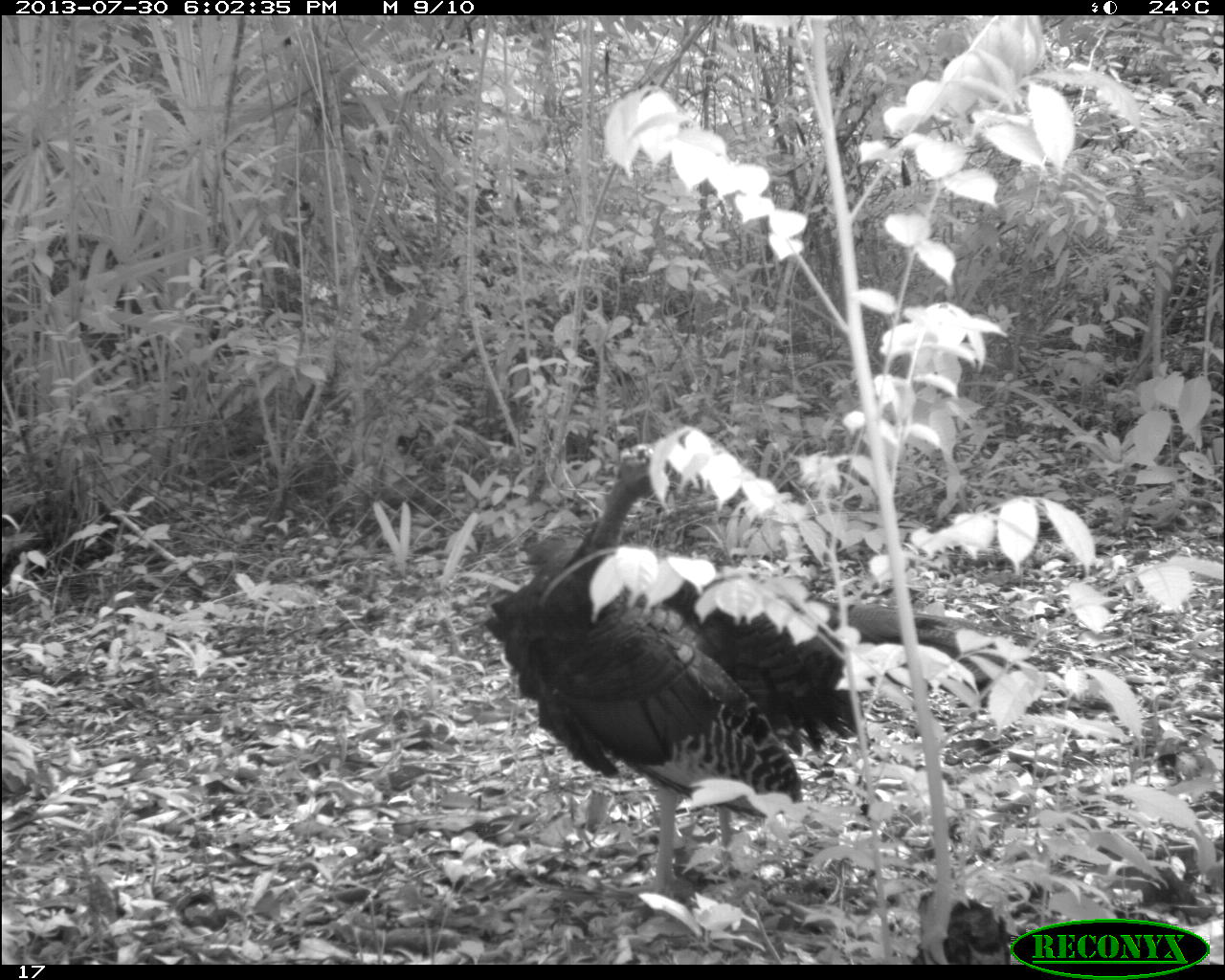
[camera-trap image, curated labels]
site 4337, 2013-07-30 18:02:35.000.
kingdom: Animalia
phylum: Chordata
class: Aves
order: Galliformes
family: Phasianidae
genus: Meleagris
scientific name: Meleagris ocellata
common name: ocellated turkey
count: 2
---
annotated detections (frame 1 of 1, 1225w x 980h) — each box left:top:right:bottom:
meleagris ocellata: 485:443:1053:902